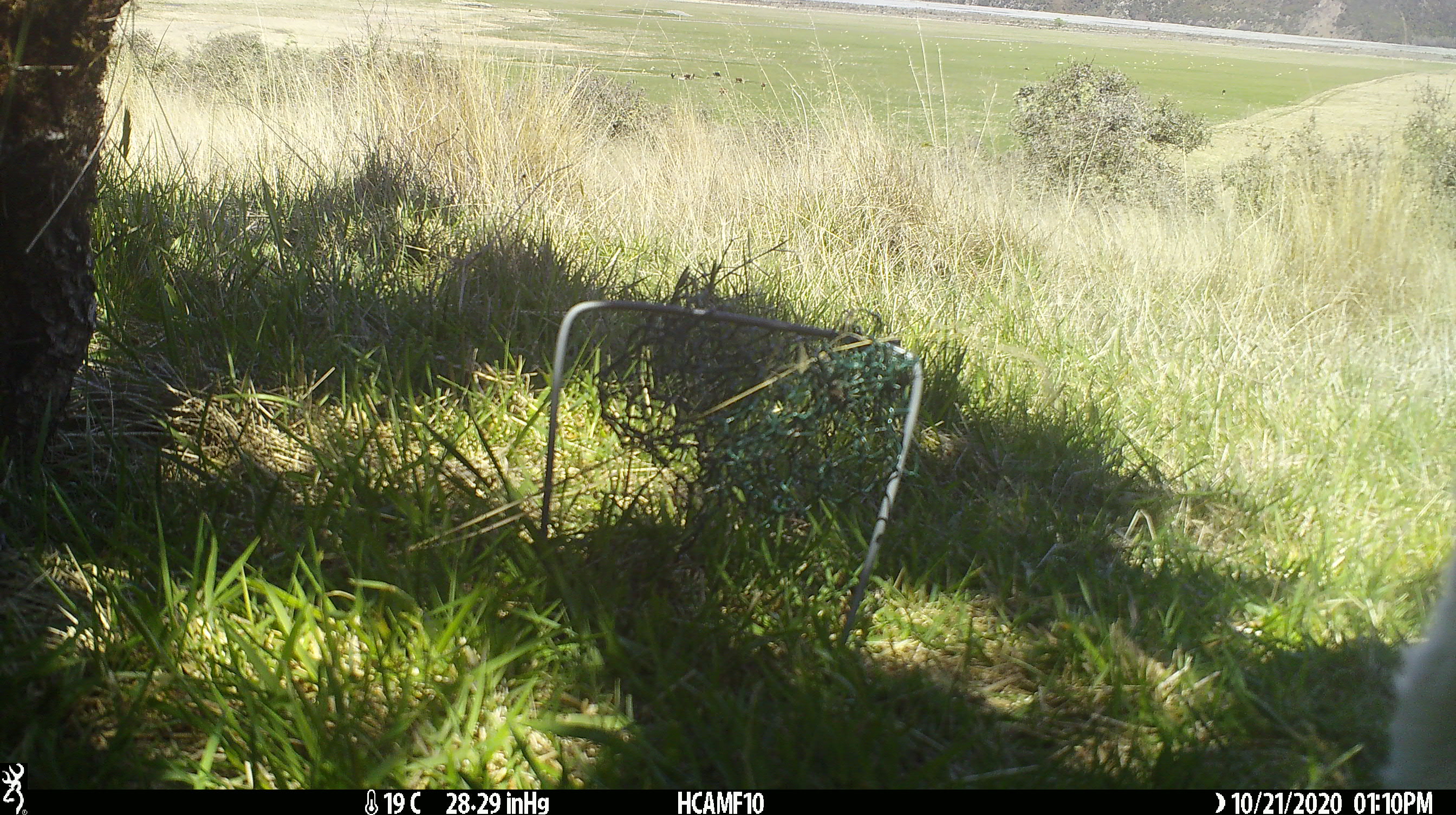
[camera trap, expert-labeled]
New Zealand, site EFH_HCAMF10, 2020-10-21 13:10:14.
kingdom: Animalia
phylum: Chordata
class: Mammalia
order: Artiodactyla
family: Bovidae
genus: Ovis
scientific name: Ovis aries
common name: domestic sheep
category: sheep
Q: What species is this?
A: Sheep (domestic sheep) (Ovis aries).